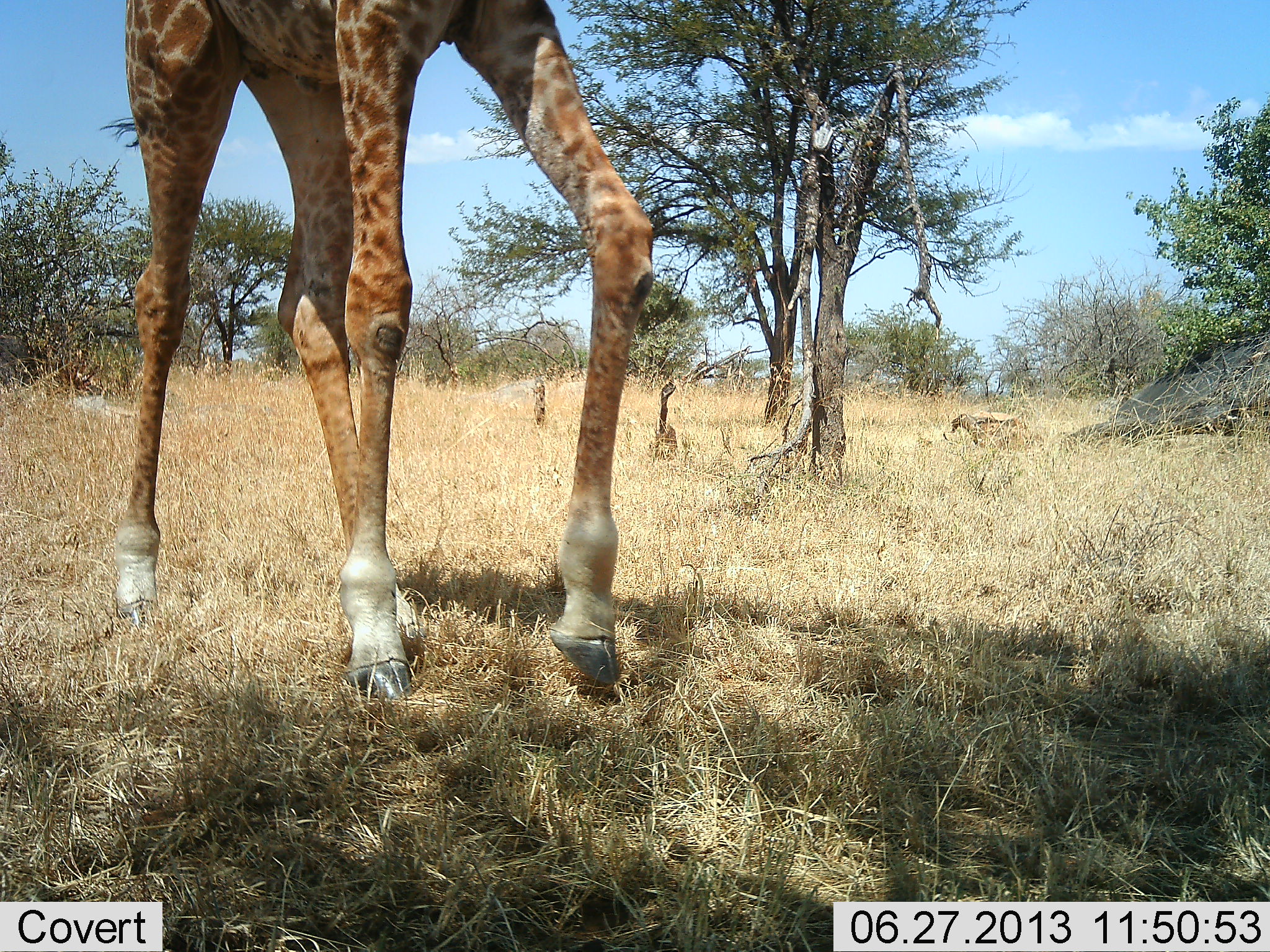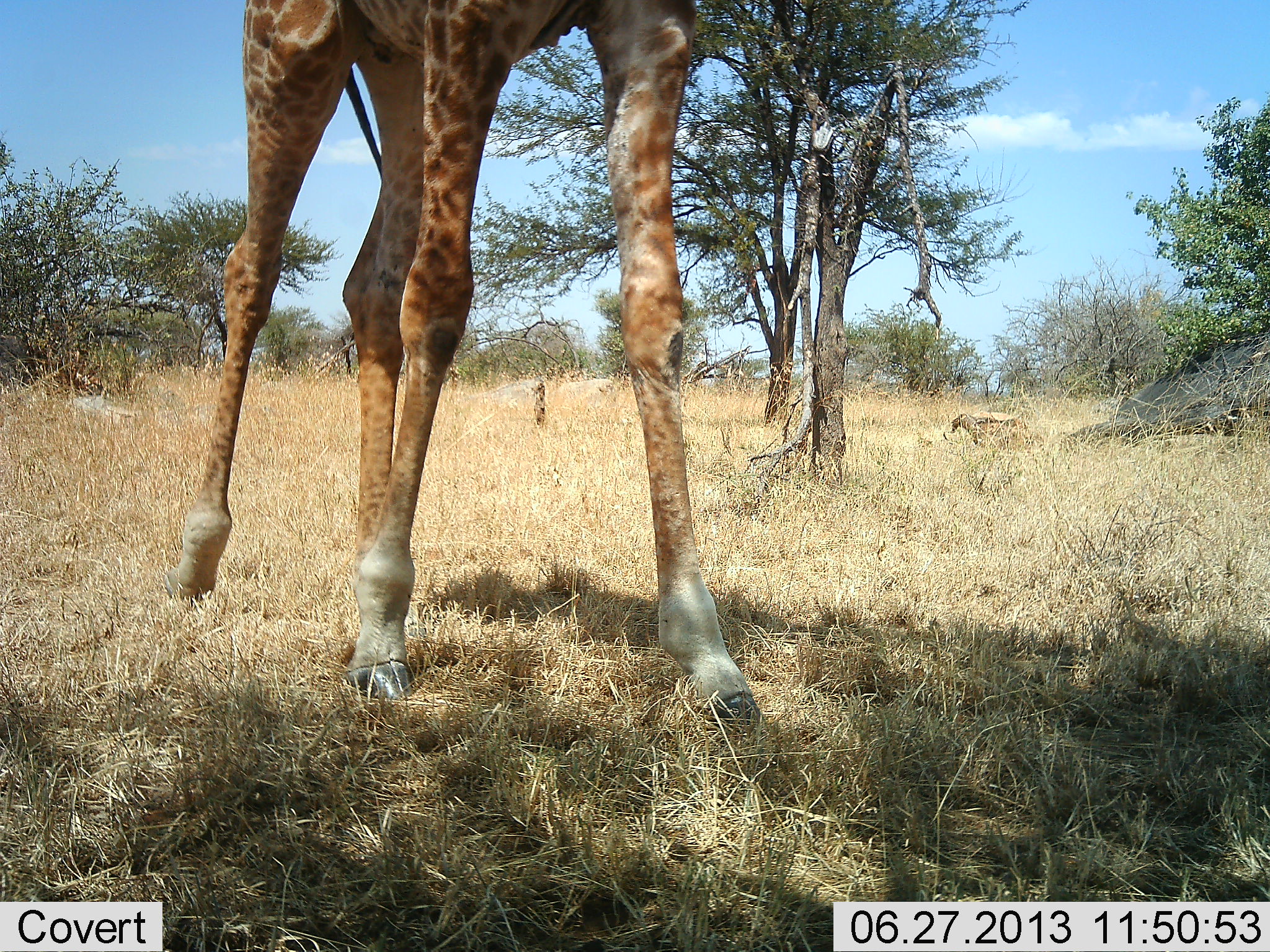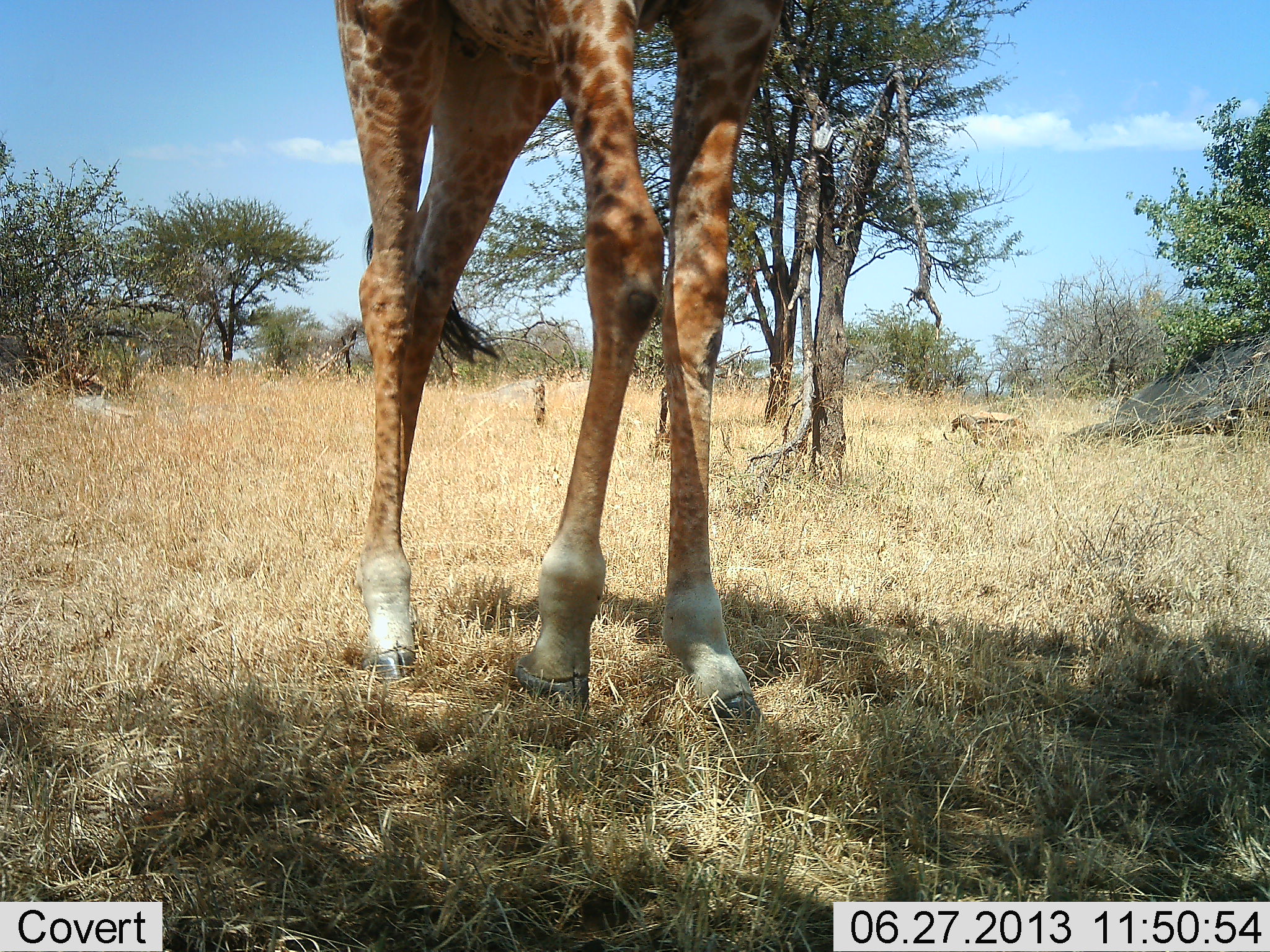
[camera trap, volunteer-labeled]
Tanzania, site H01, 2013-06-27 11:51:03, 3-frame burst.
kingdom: Animalia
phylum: Chordata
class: Mammalia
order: Artiodactyla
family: Giraffidae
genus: Giraffa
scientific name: Giraffa camelopardalis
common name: giraffe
Giraffe (Giraffa camelopardalis), count 1. Behavior (volunteer vote fractions): standing 10%, resting 0%, moving 90%, interacting 0%. Young present (vote fraction): 0%. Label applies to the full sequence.